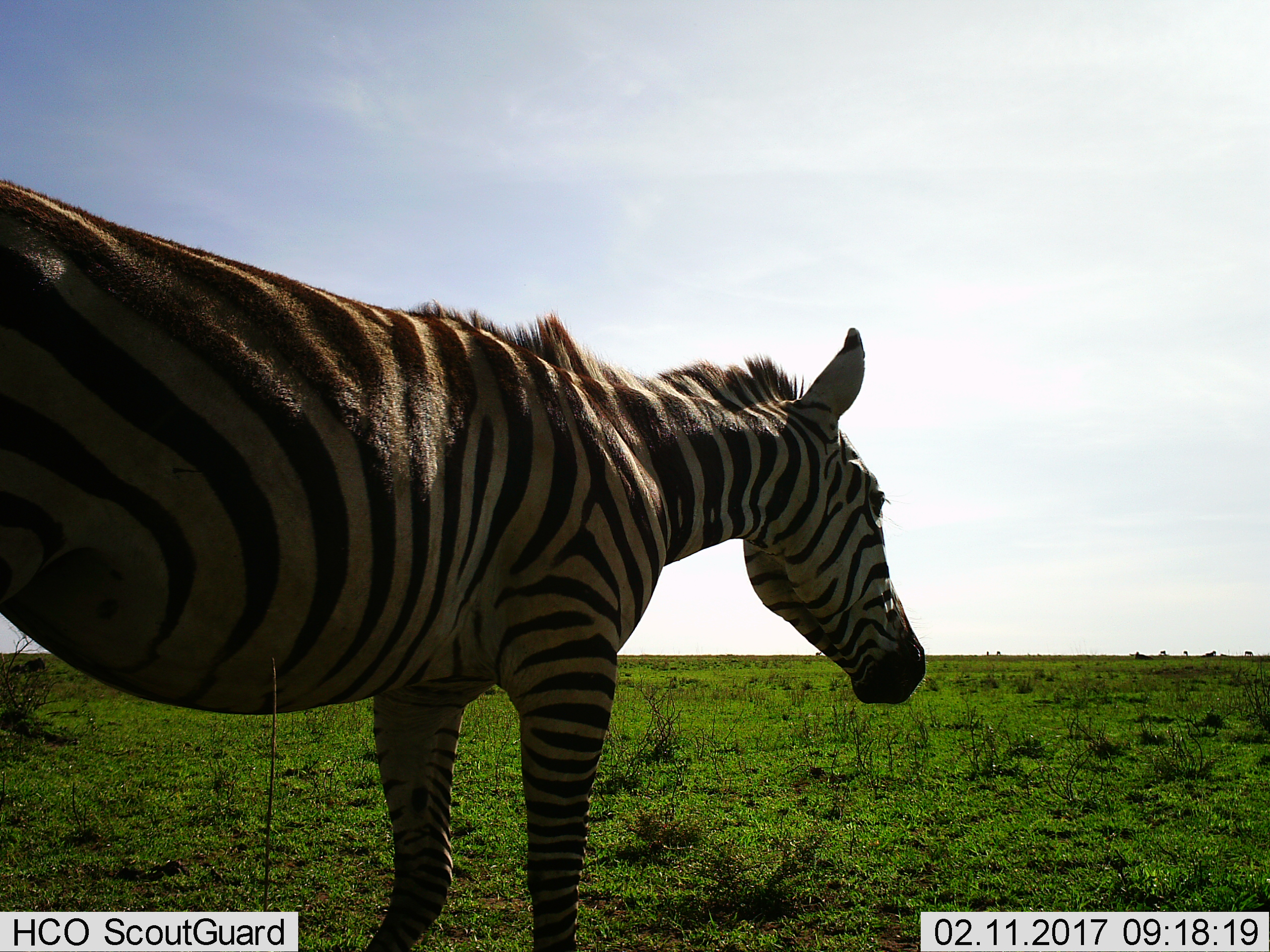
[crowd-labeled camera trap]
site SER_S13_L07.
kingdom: Animalia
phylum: Chordata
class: Mammalia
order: Perissodactyla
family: Equidae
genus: Equus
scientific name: Equus quagga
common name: plains zebra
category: zebraplains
Zebraplains (plains zebra) (Equus quagga), count 1. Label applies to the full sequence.